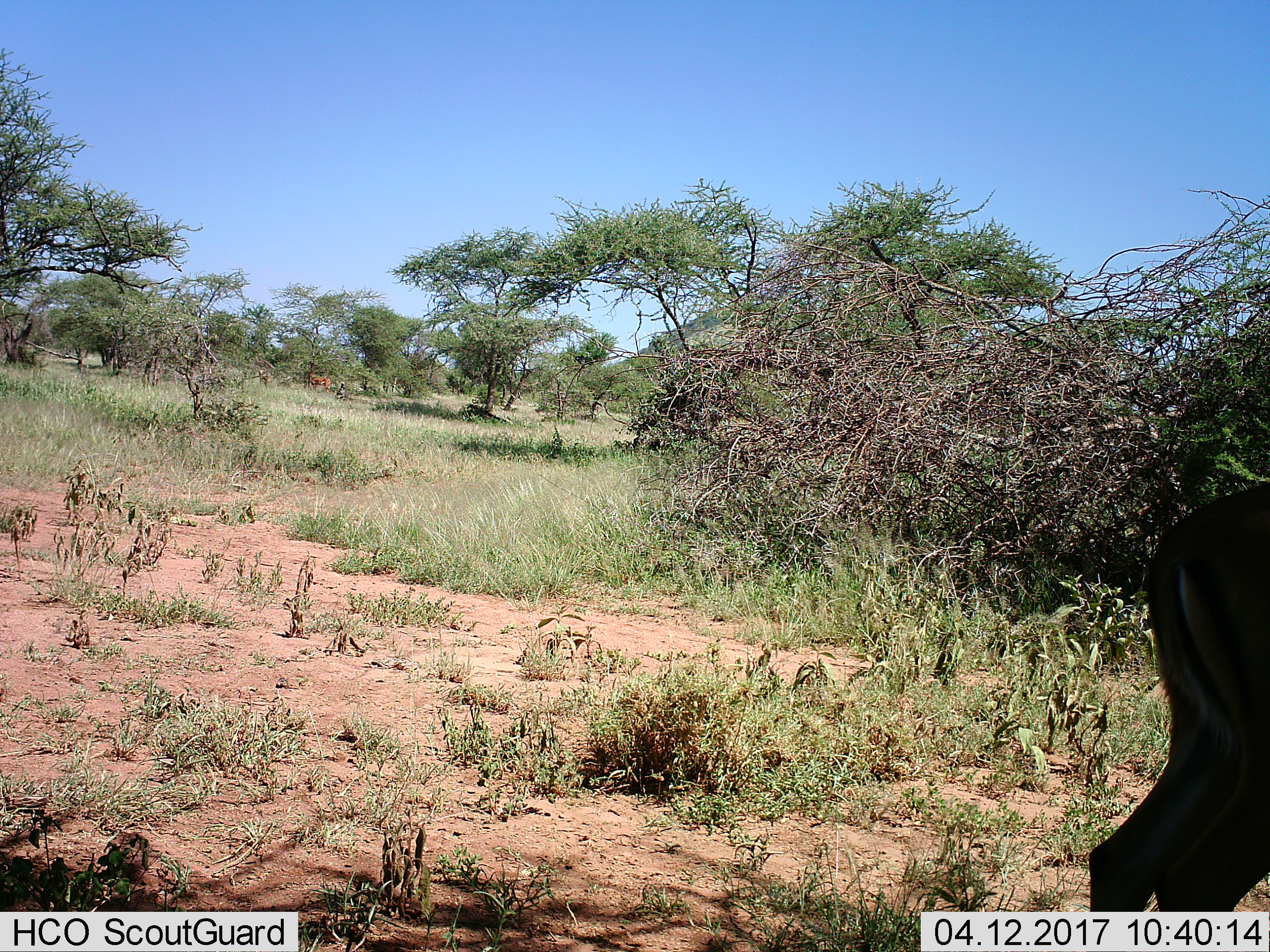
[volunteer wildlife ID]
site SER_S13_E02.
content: unidentified animal